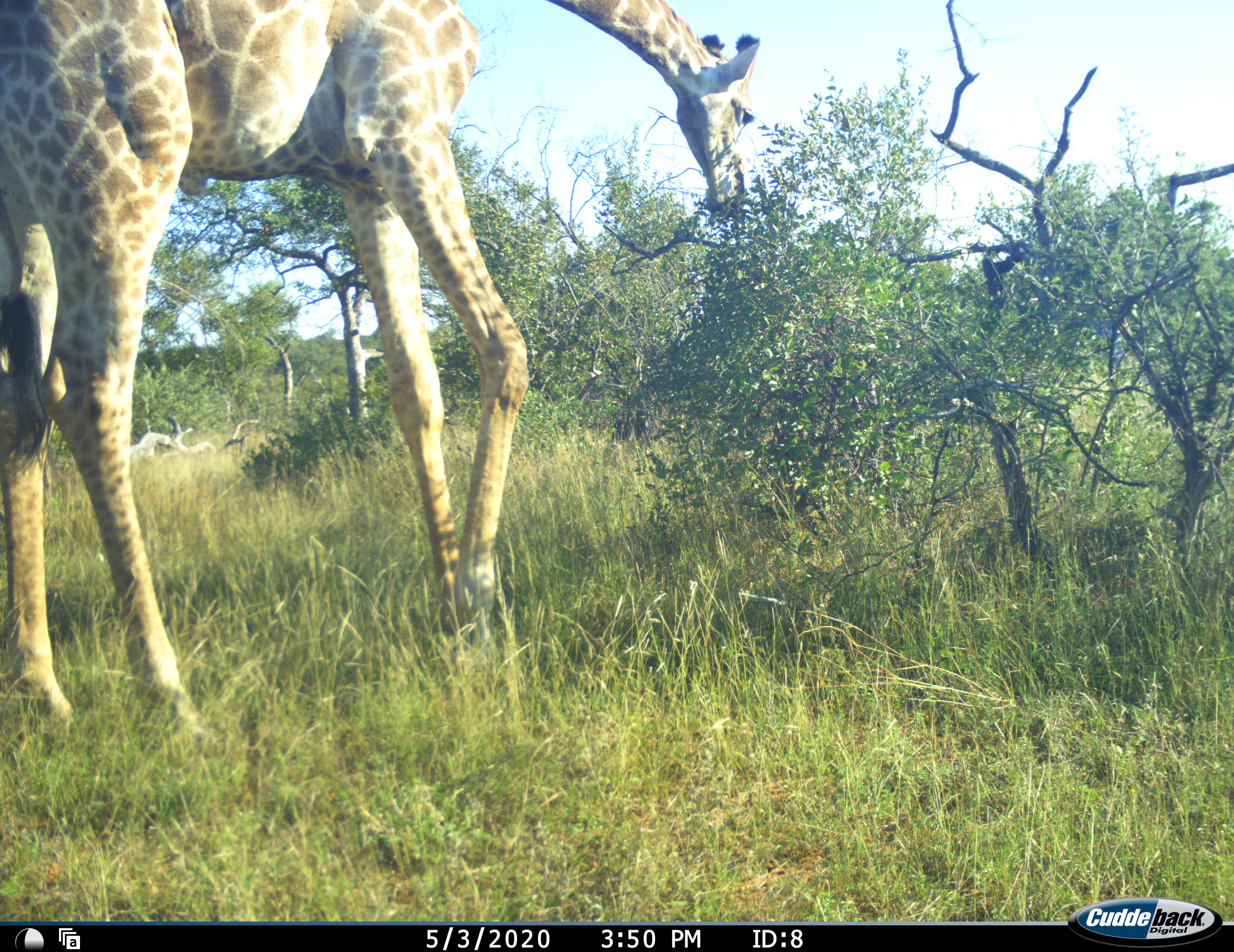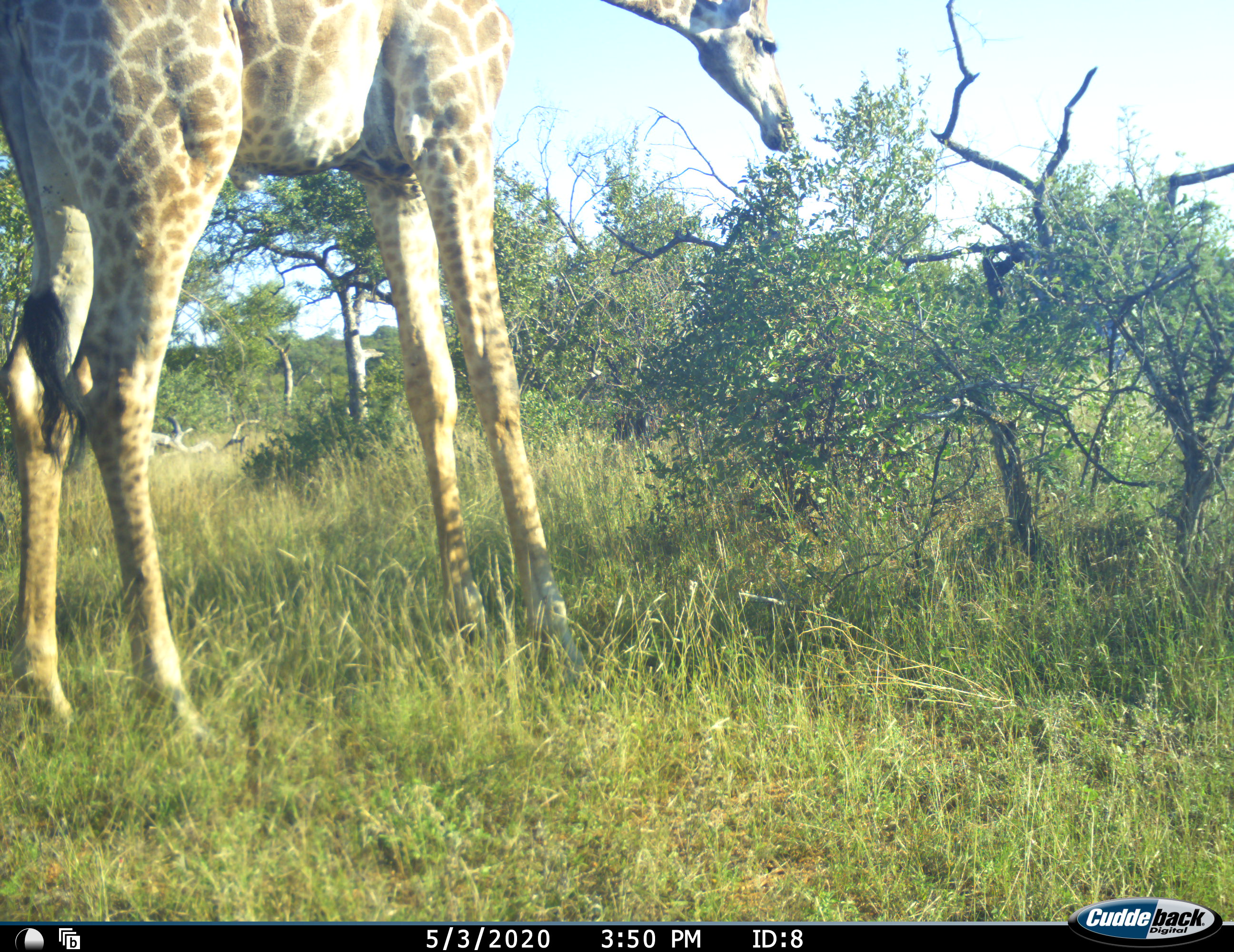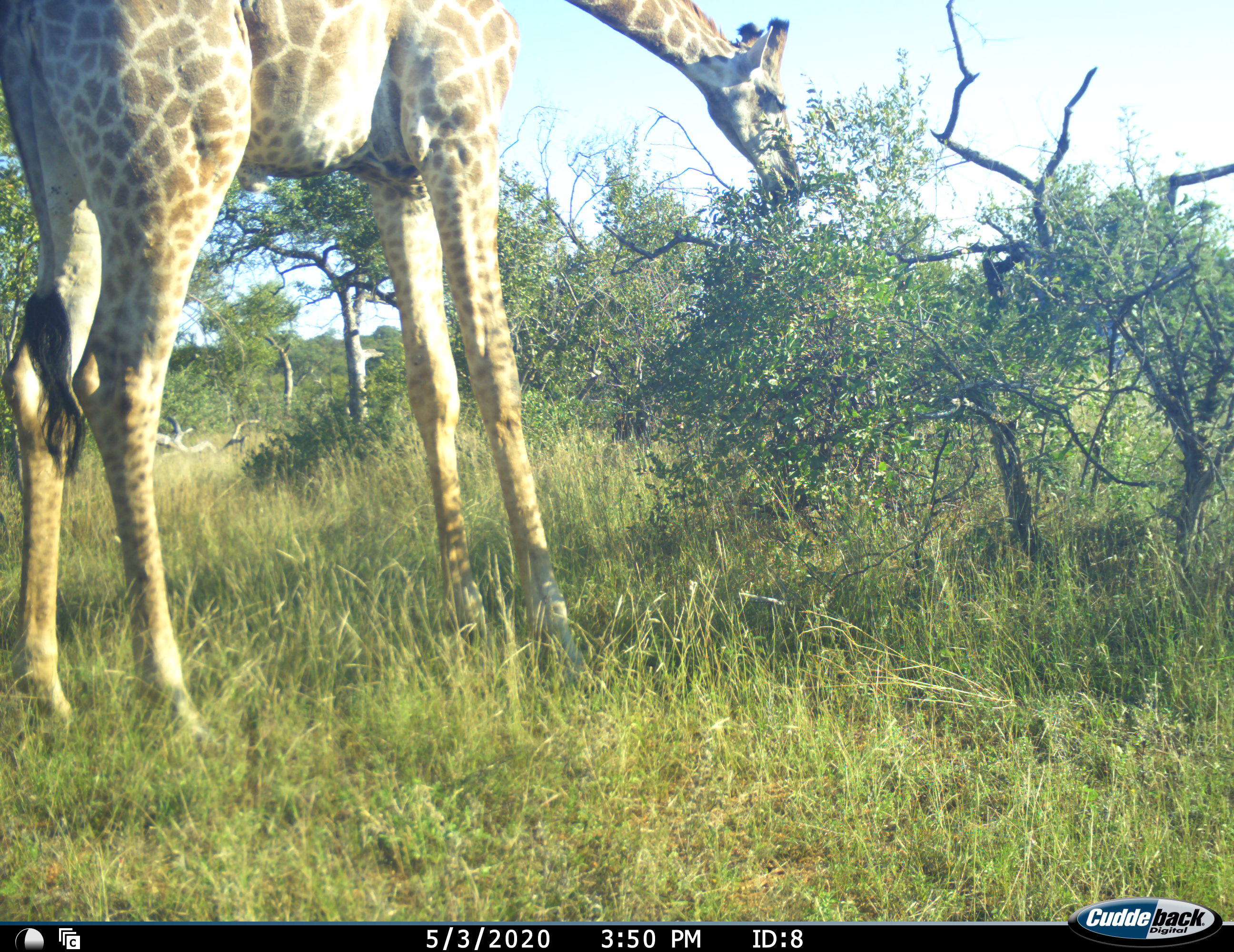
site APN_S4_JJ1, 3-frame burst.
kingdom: Animalia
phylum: Chordata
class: Mammalia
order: Artiodactyla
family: Giraffidae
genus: Giraffa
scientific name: Giraffa camelopardalis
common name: giraffe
Giraffe (Giraffa camelopardalis), count 1. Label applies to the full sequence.